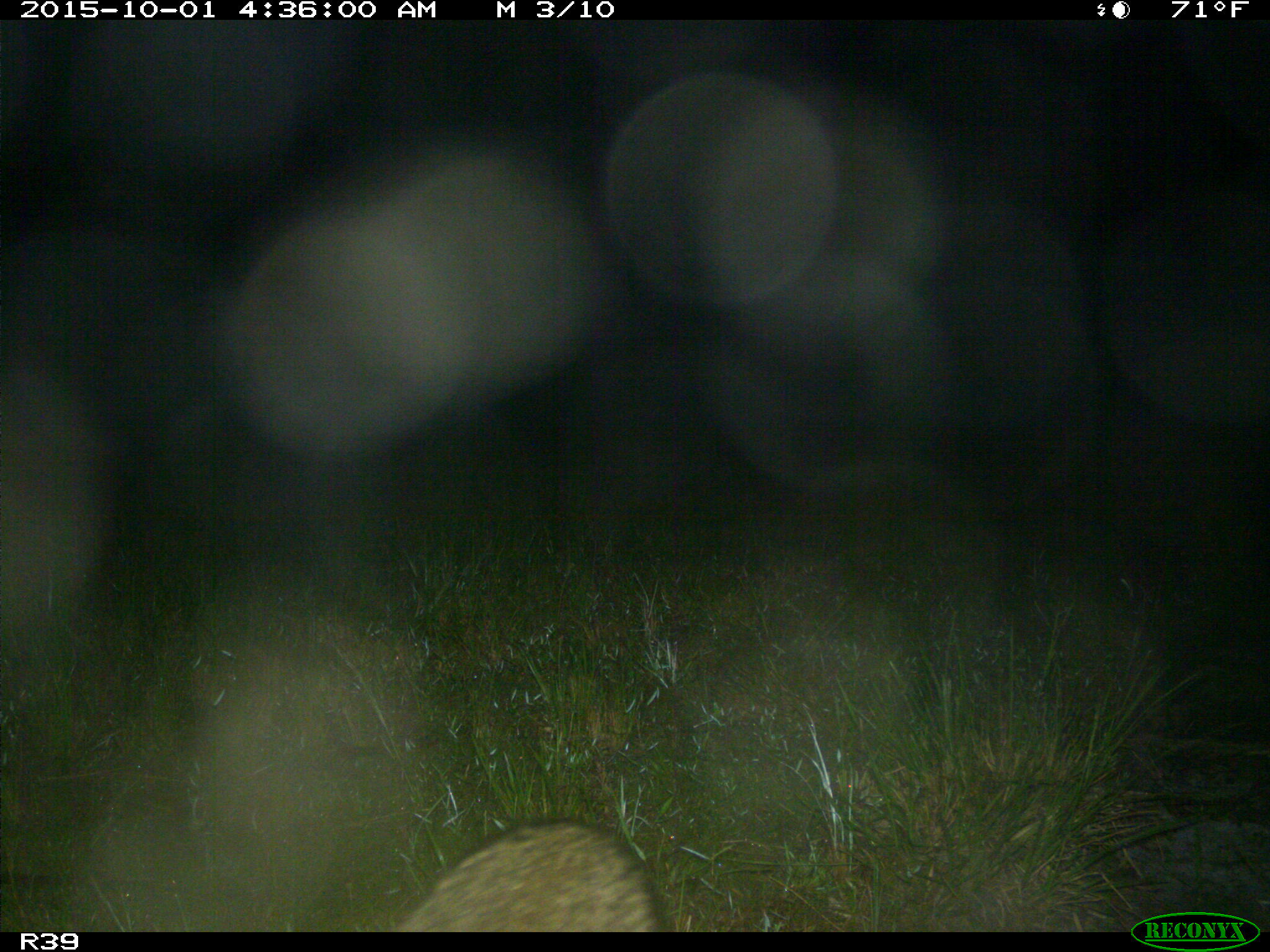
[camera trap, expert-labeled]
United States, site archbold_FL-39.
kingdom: Animalia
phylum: Chordata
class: Mammalia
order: Carnivora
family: Procyonidae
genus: Procyon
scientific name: Procyon lotor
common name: common raccoon